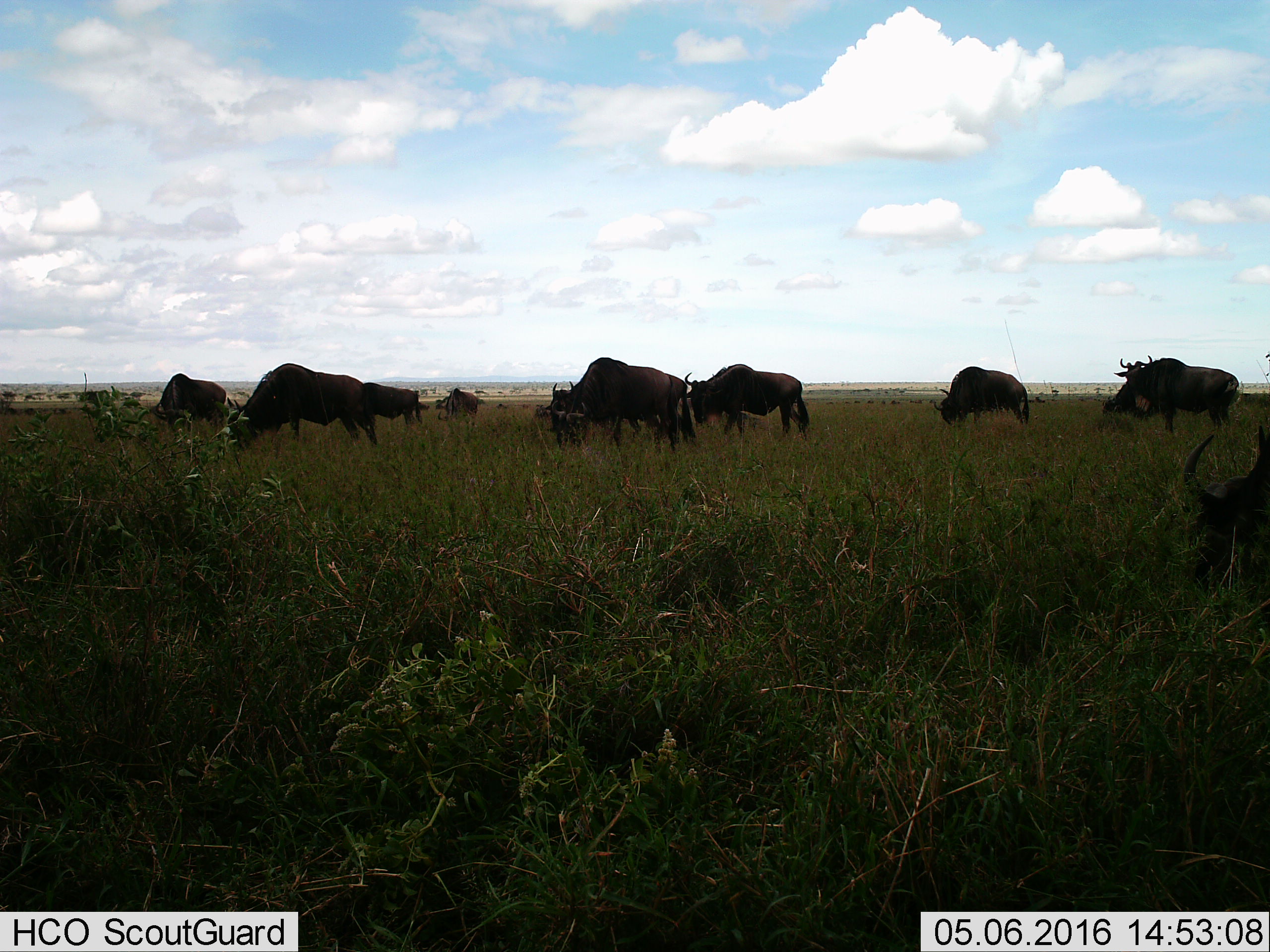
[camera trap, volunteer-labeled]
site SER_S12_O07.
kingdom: Animalia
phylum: Chordata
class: Mammalia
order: Artiodactyla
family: Bovidae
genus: Connochaetes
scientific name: Connochaetes taurinus taurinus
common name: blue wildebeest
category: wildebeestblue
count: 11-50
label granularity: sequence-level